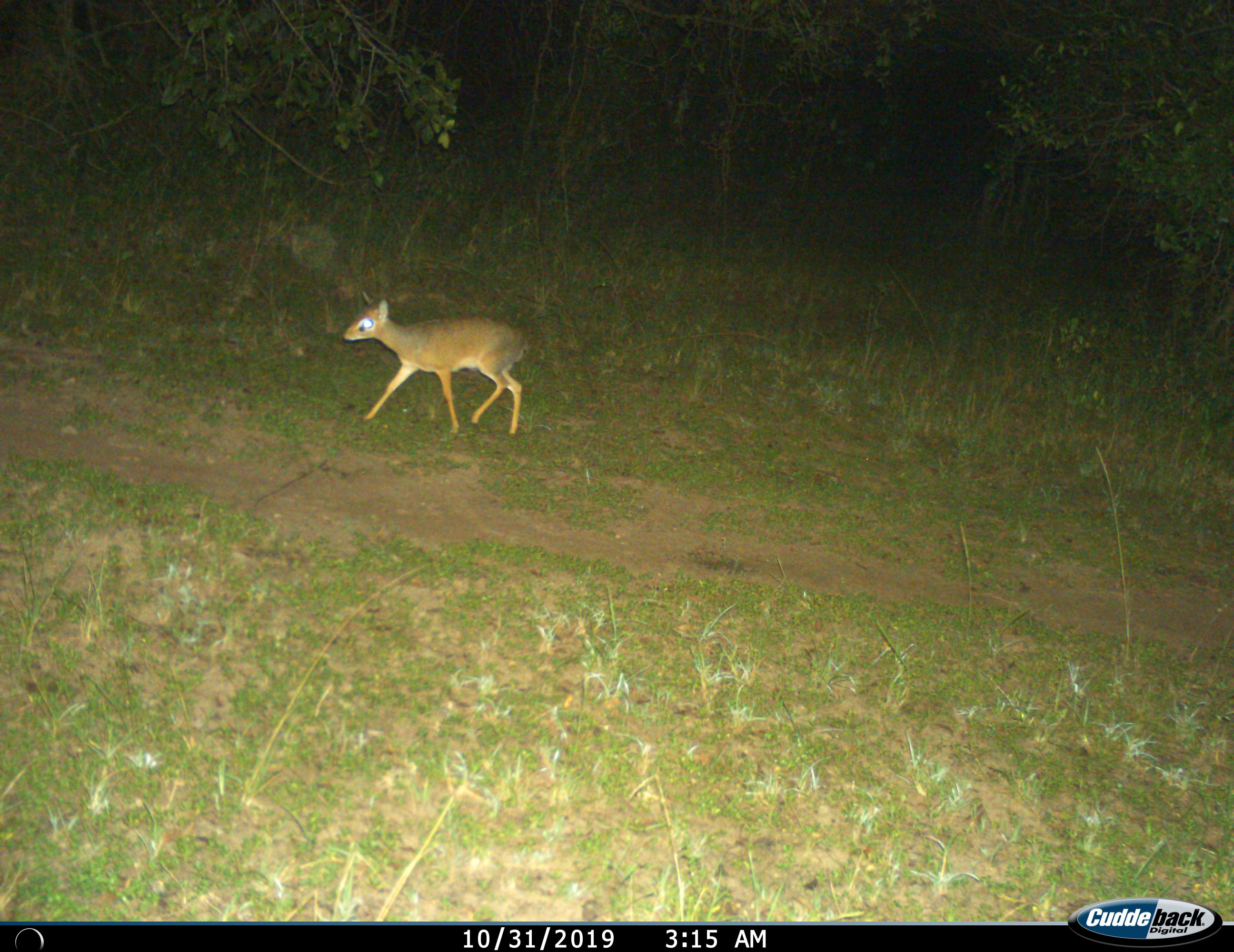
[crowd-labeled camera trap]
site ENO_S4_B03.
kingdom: Animalia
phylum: Chordata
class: Mammalia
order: Artiodactyla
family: Bovidae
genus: Madoqua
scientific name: Madoqua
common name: dik-dik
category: dikdik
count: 1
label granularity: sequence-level